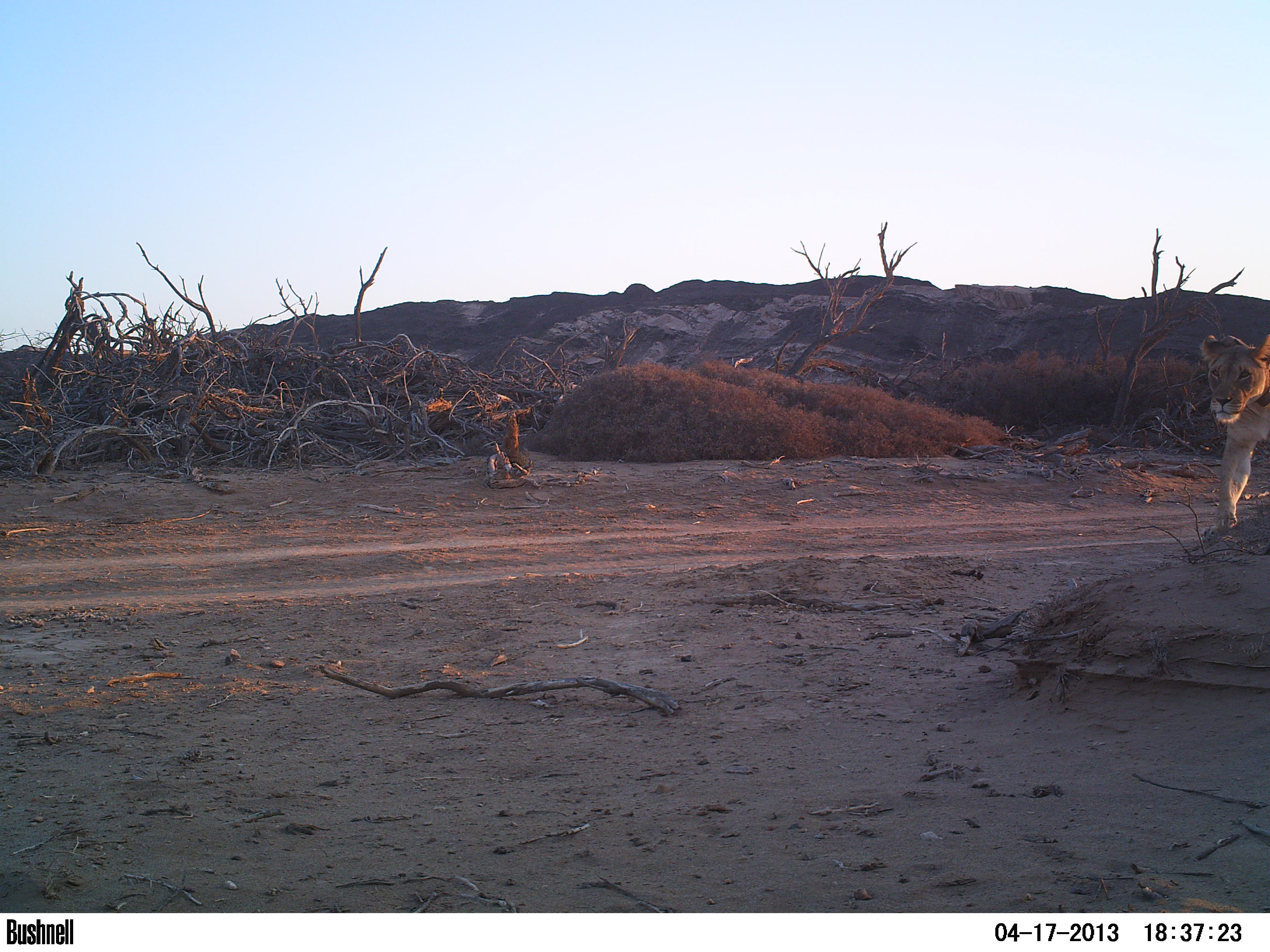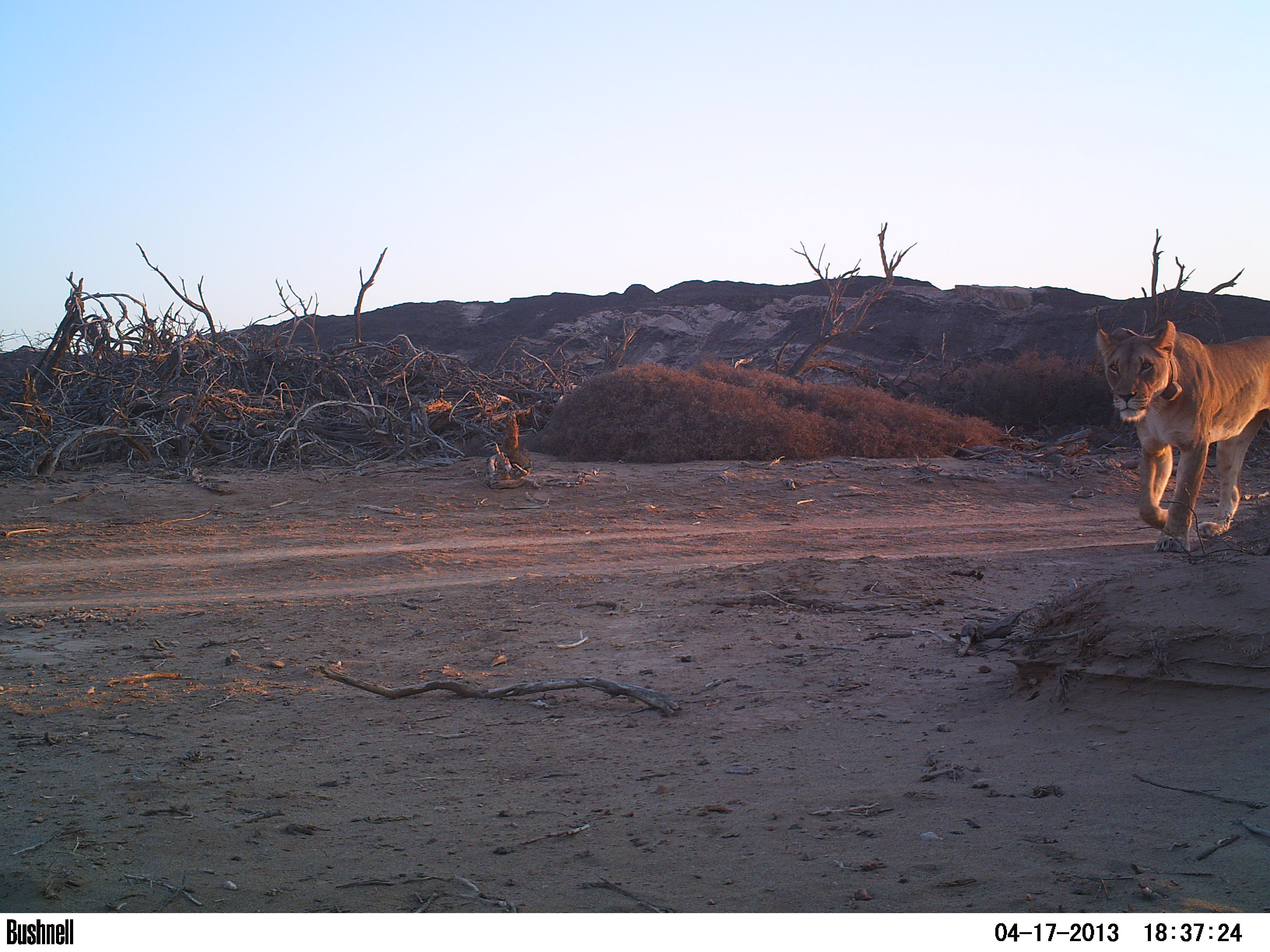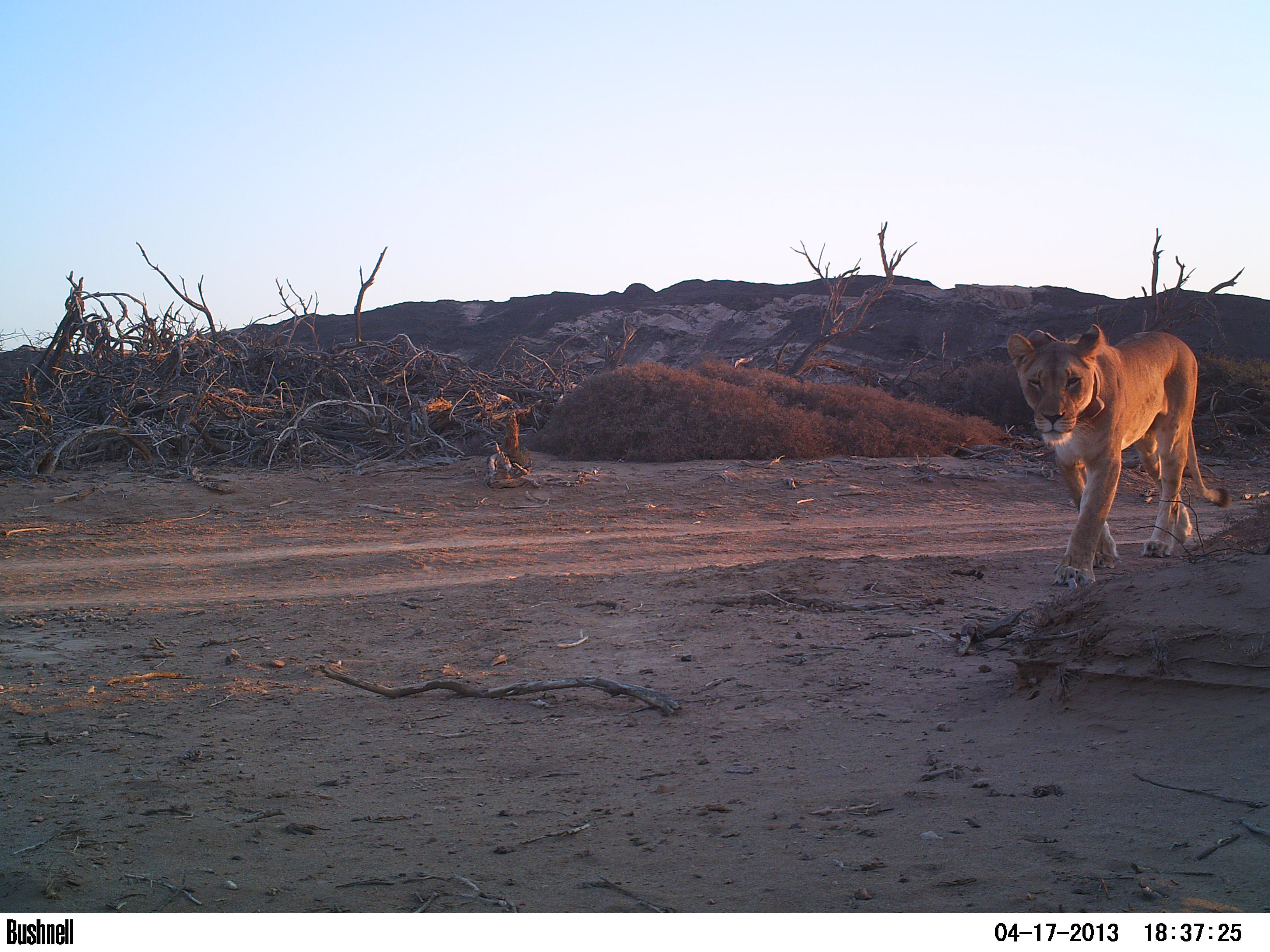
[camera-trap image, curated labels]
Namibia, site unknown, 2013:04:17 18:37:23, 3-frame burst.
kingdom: Animalia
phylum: Chordata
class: Mammalia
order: Carnivora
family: Felidae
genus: Panthera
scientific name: Panthera leo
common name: lion